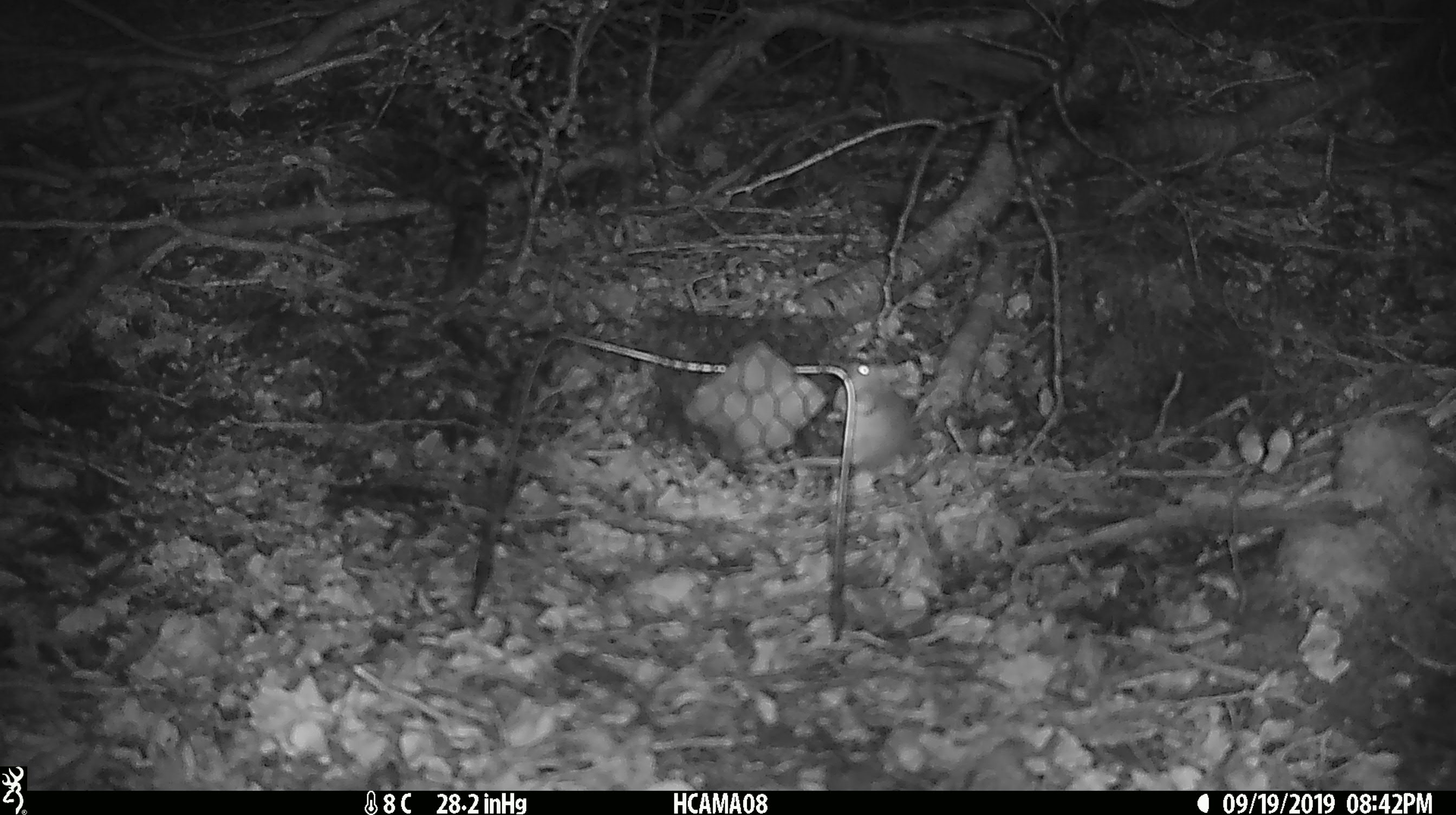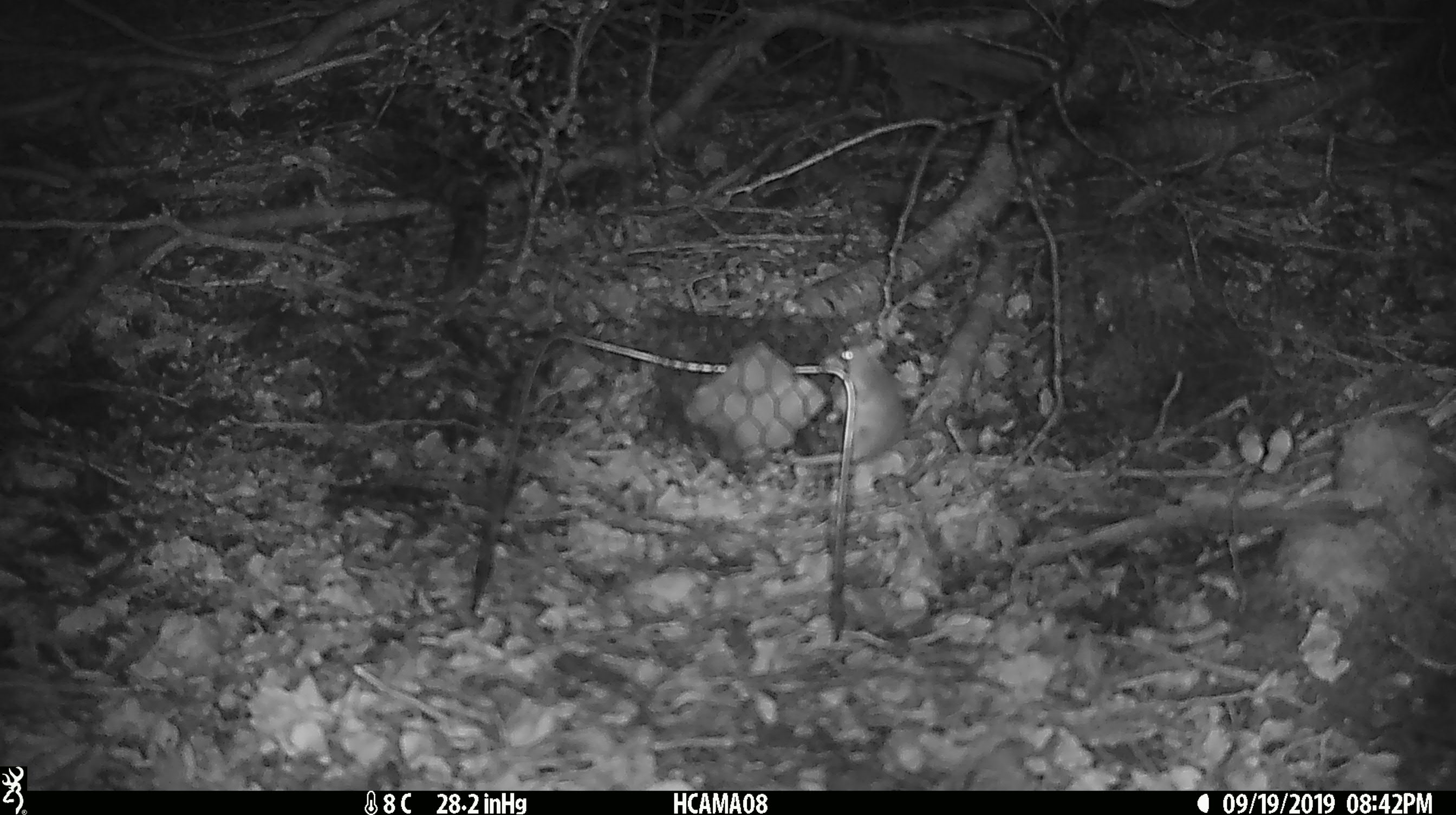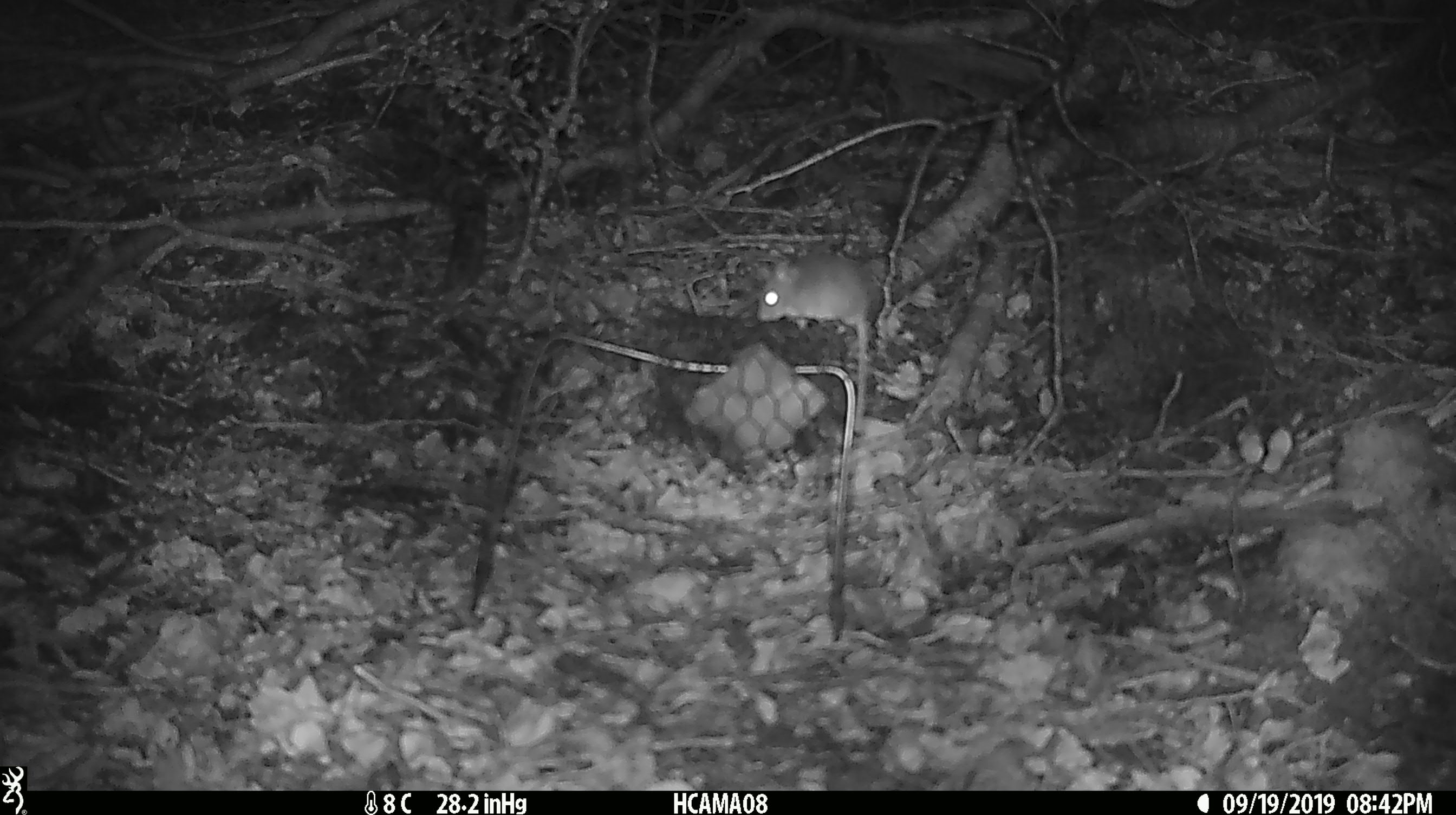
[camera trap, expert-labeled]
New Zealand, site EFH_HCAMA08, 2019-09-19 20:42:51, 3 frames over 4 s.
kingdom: Animalia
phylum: Chordata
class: Mammalia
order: Rodentia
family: Muridae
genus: Mus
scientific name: Mus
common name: mouse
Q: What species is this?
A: Mouse (Mus).